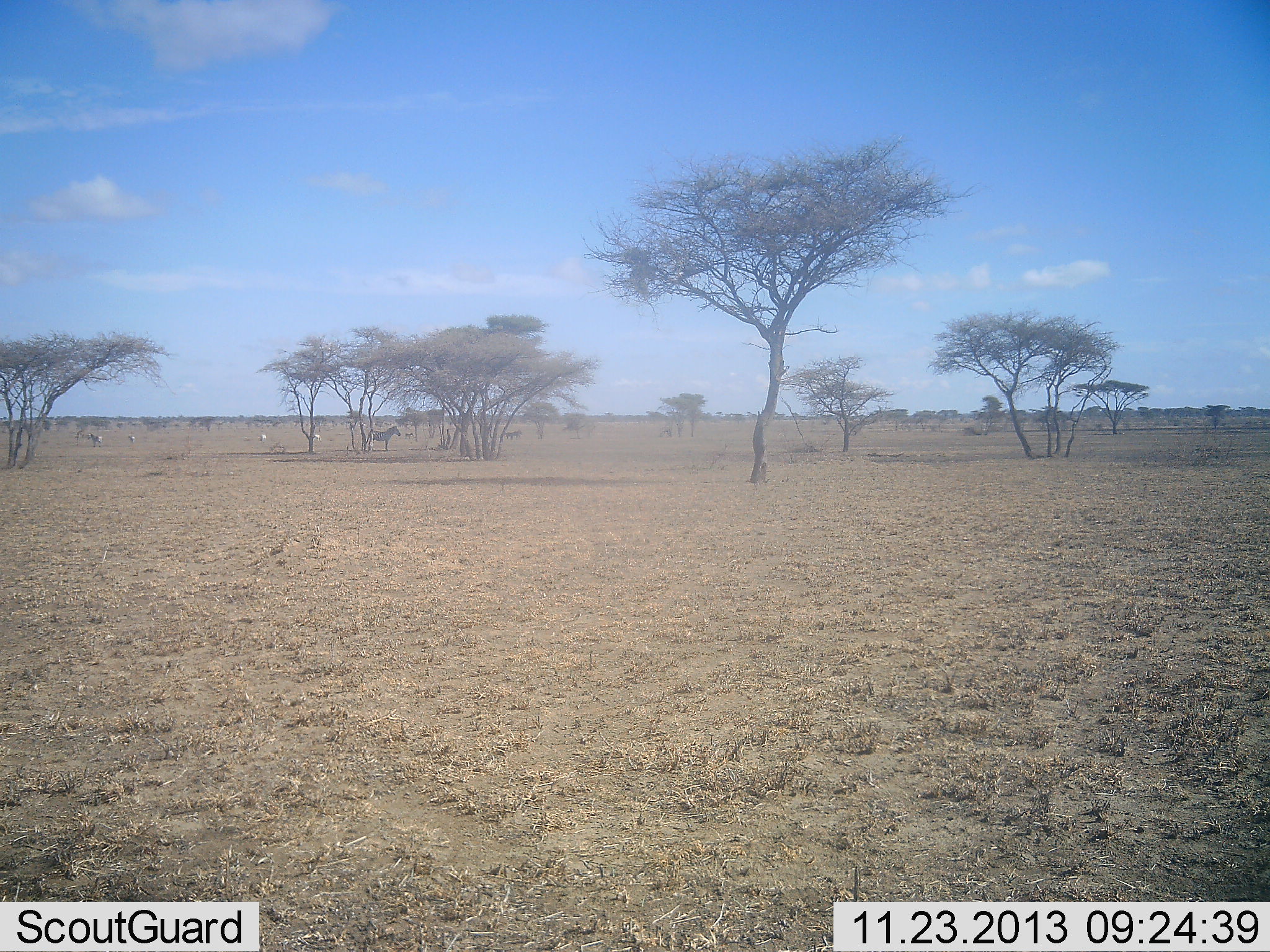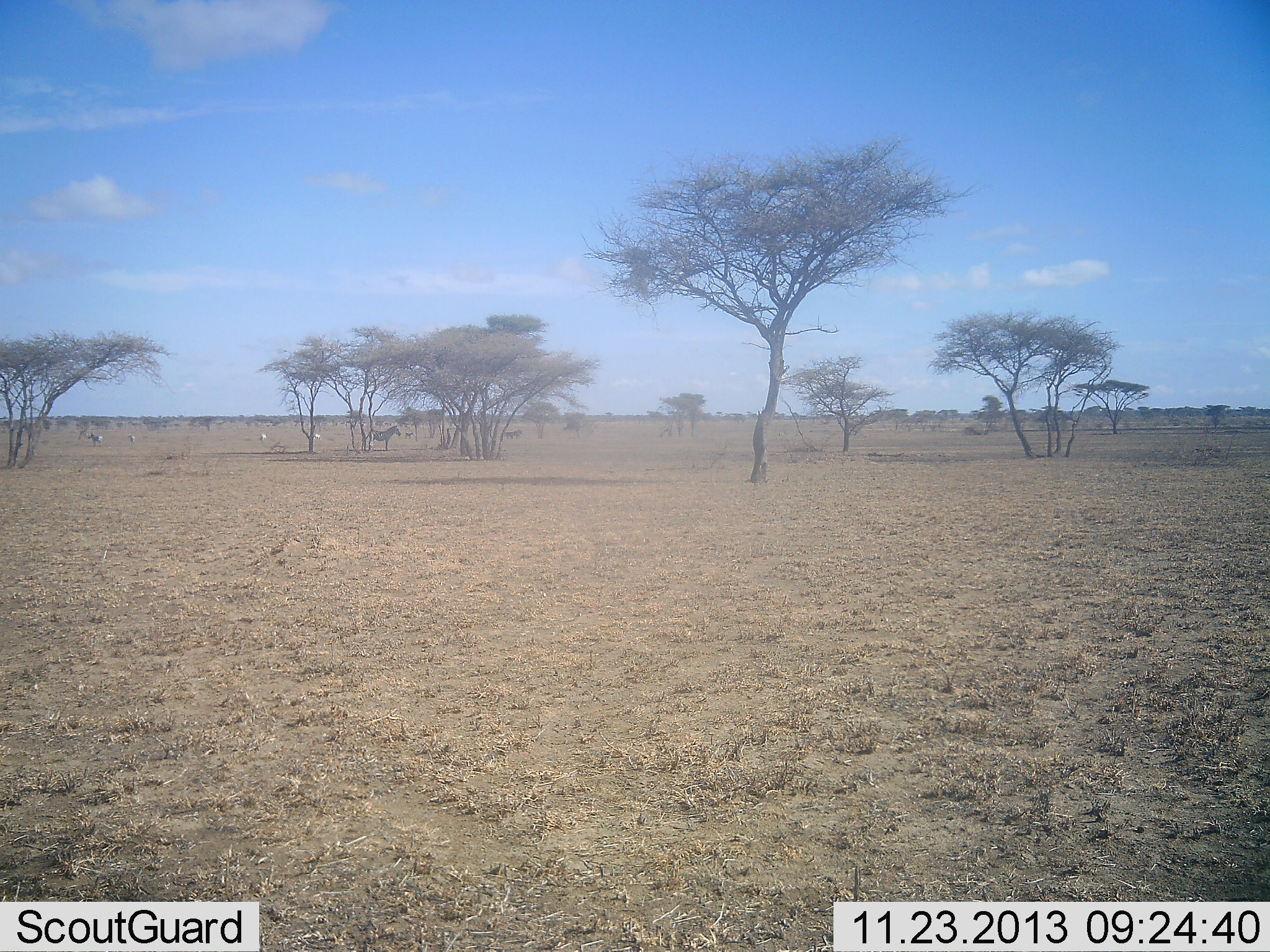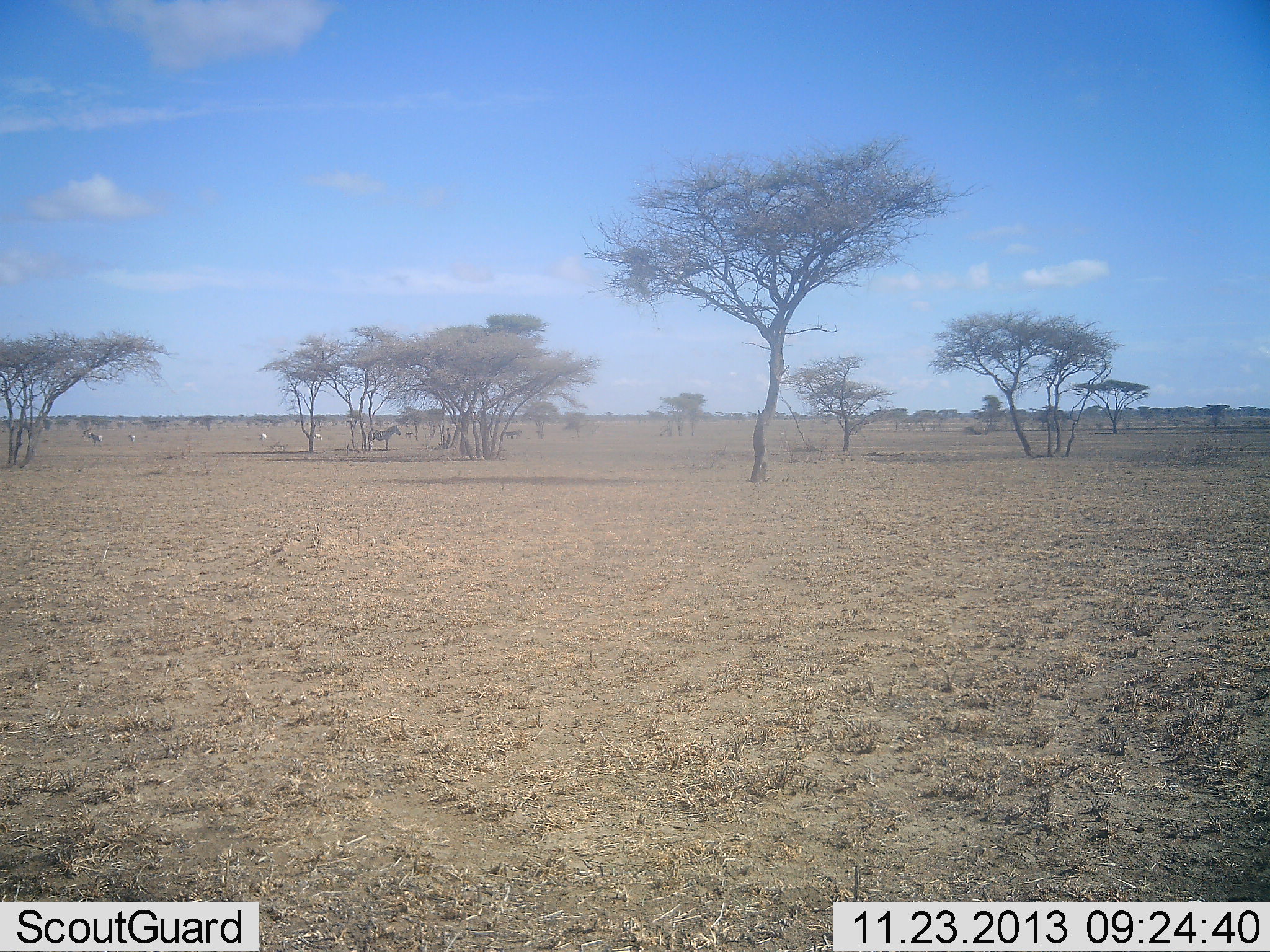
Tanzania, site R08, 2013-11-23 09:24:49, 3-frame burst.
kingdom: Animalia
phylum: Chordata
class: Mammalia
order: Perissodactyla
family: Equidae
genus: Equus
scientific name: Equus quagga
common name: plains zebra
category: zebra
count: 4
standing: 100%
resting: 0%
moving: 0%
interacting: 0%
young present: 0%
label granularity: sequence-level